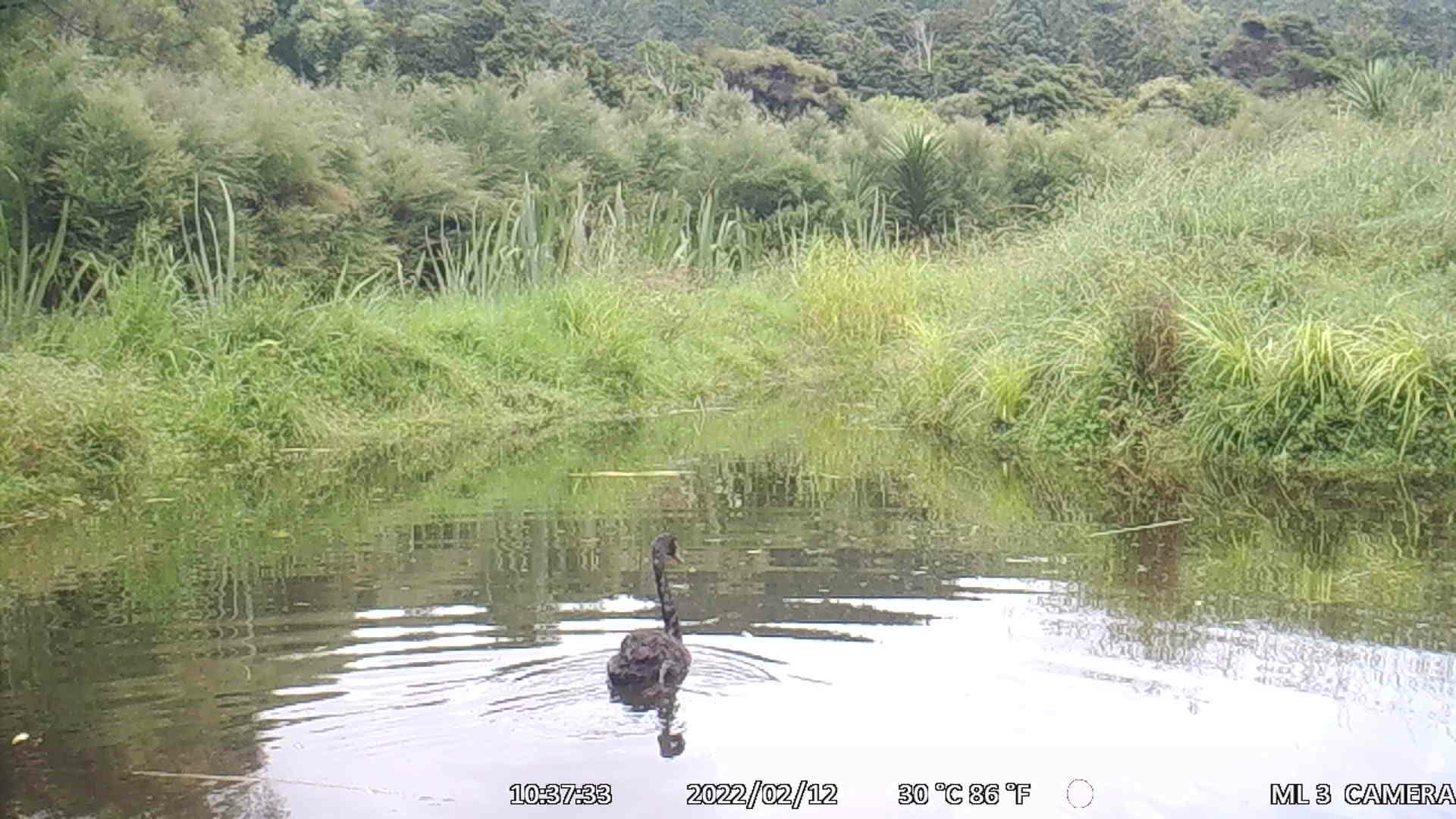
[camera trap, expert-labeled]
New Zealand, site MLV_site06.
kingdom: Animalia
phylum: Chordata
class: Aves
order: Anseriformes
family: Anatidae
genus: Cygnus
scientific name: Cygnus sumnerensis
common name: new zealand swan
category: swan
Swan (new zealand swan) (Cygnus sumnerensis).